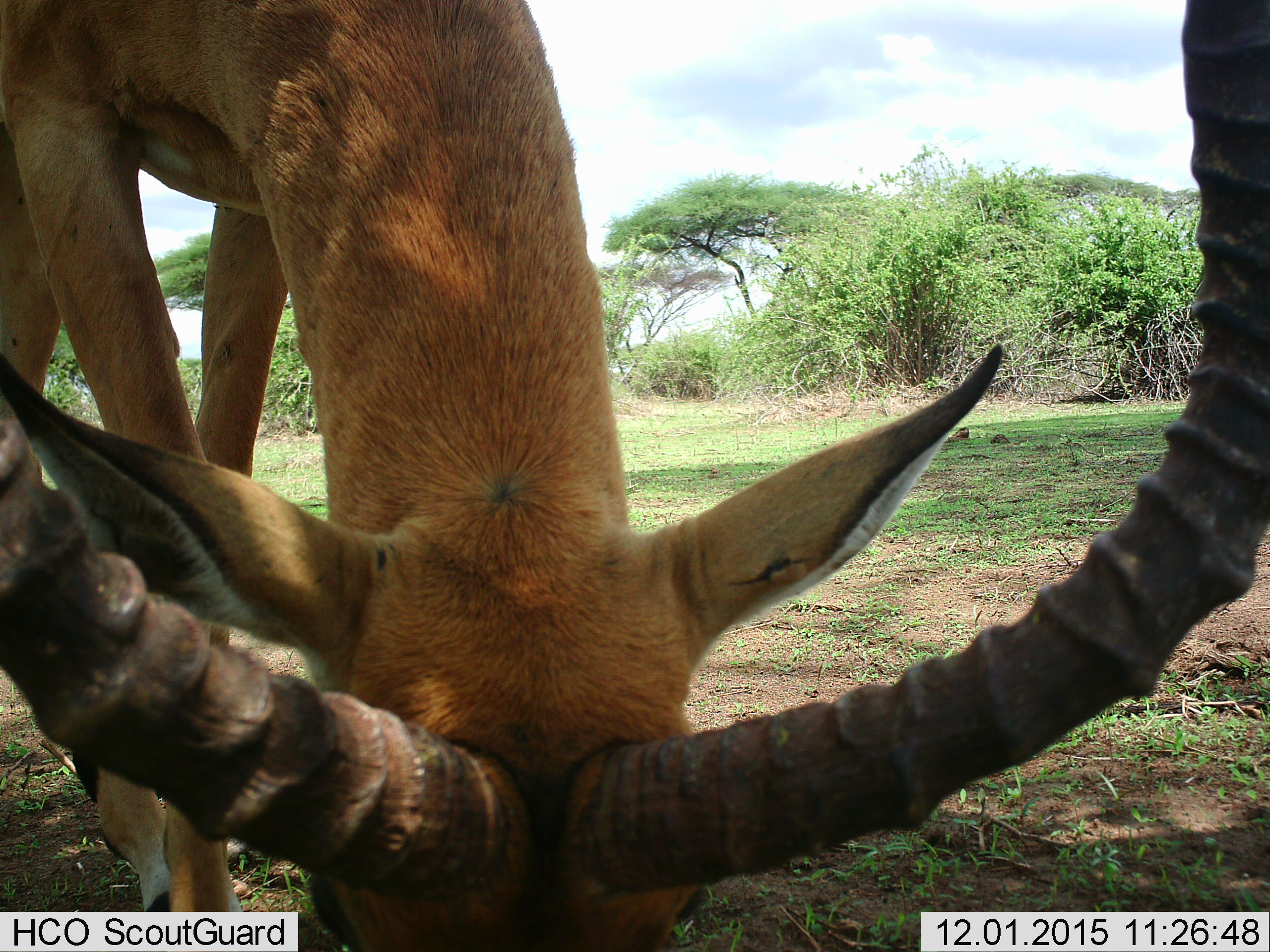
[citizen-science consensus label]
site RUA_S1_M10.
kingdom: Animalia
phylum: Chordata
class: Mammalia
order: Artiodactyla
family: Bovidae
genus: Aepyceros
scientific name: Aepyceros melampus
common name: impala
Impala (Aepyceros melampus), count 1. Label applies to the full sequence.